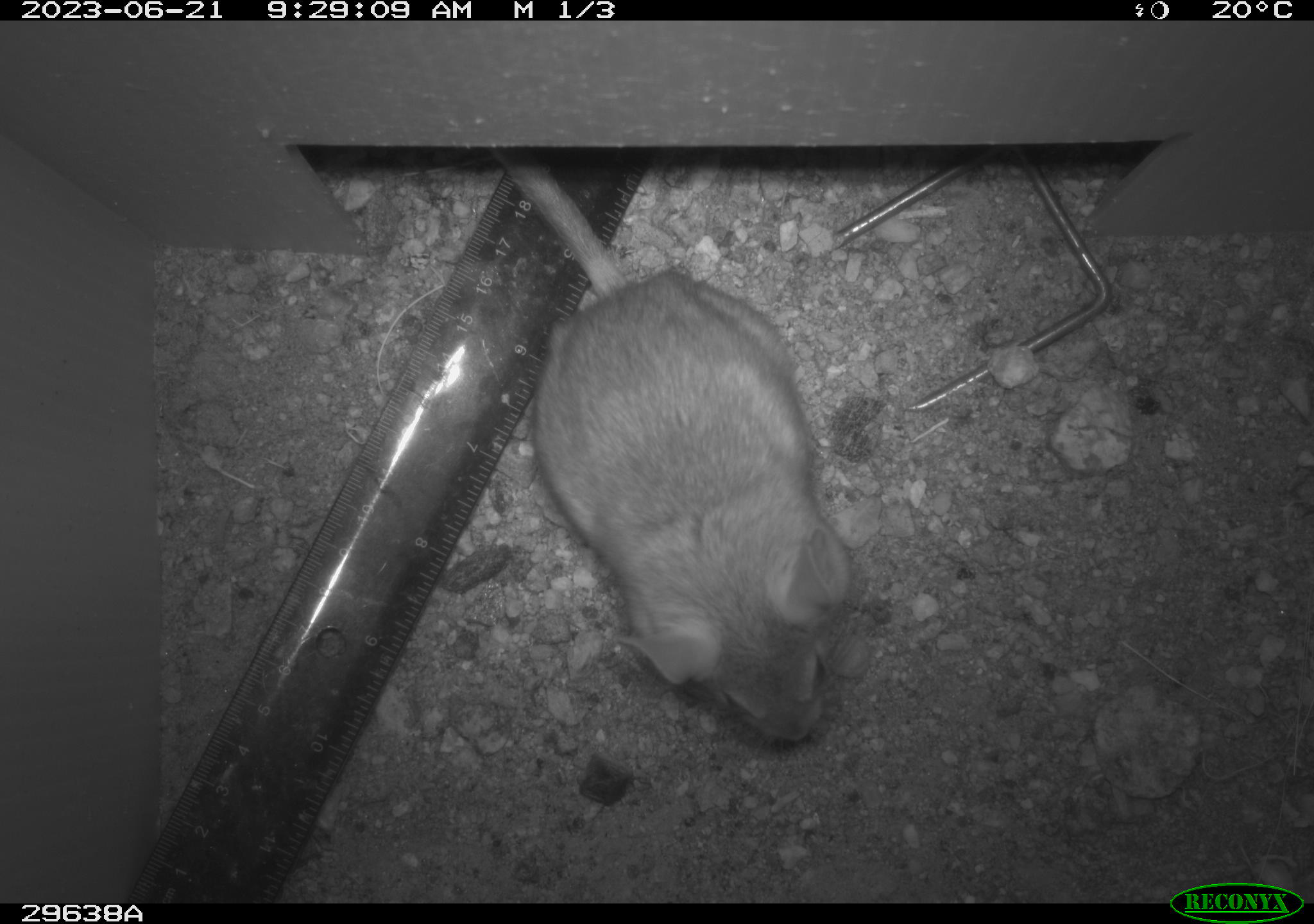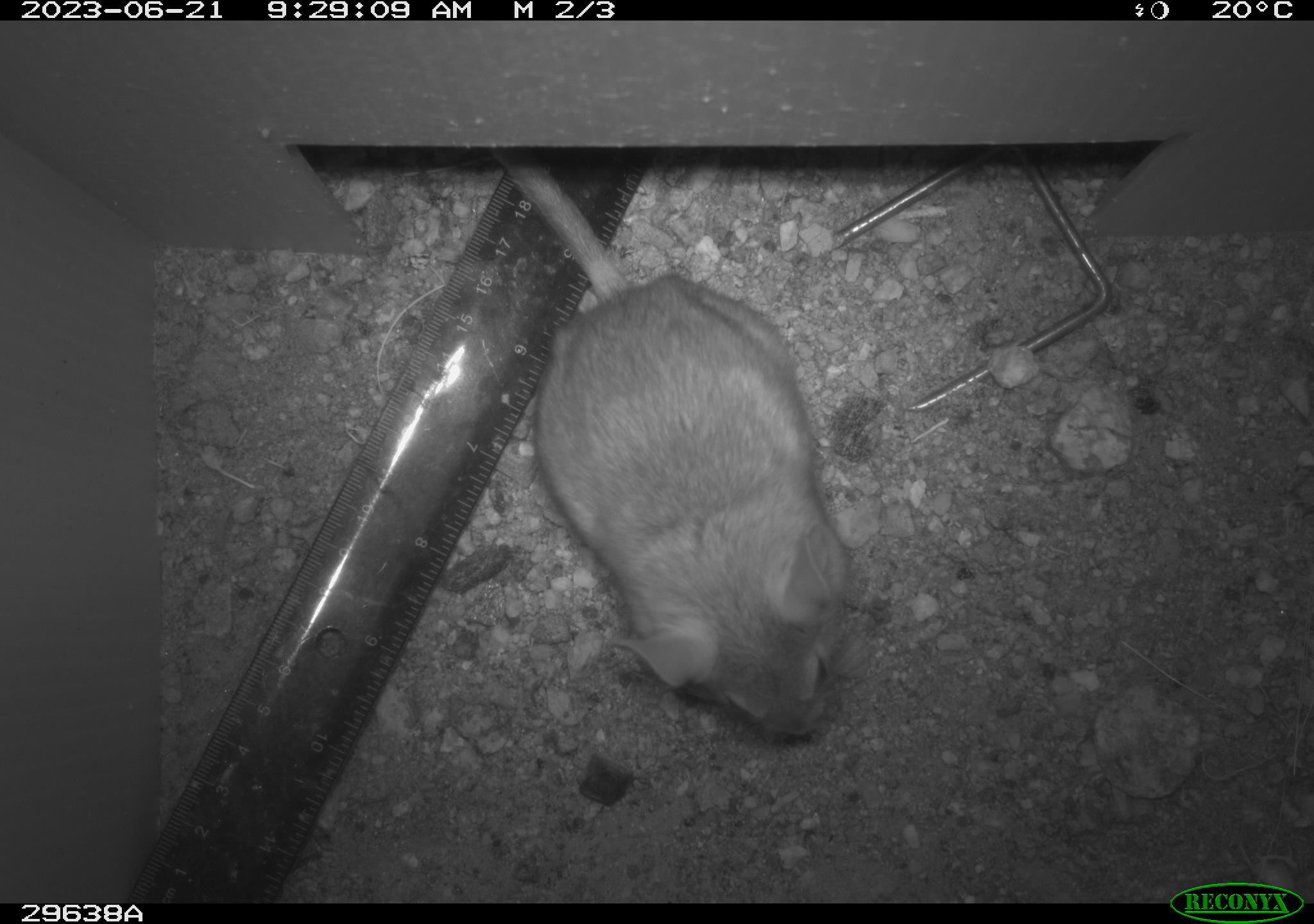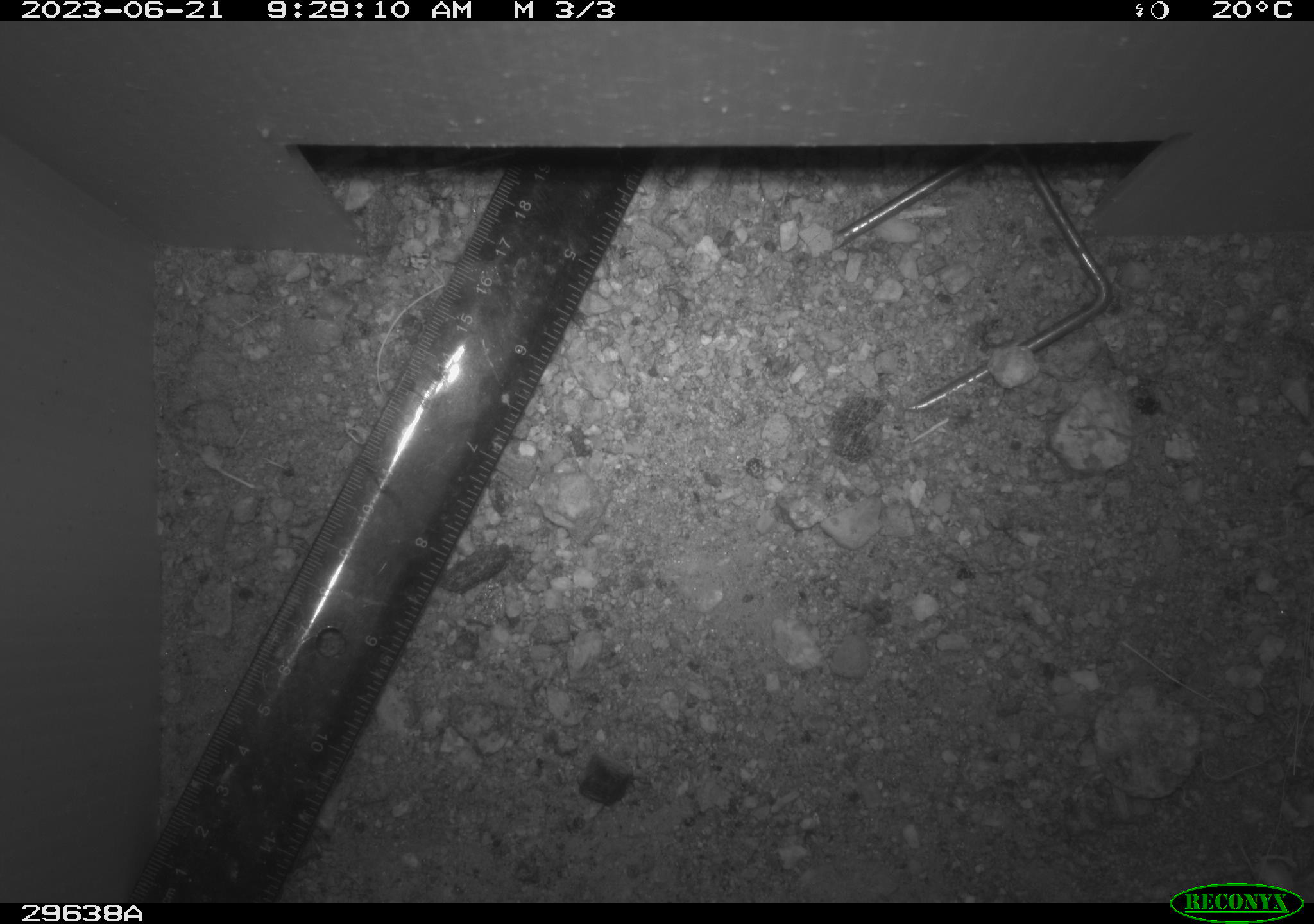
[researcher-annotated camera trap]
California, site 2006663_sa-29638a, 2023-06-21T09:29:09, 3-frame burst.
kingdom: Animalia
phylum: Chordata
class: Mammalia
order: Rodentia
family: Cricetidae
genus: Neotoma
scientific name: Neotoma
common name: pack rat or woodrat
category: neotoma species